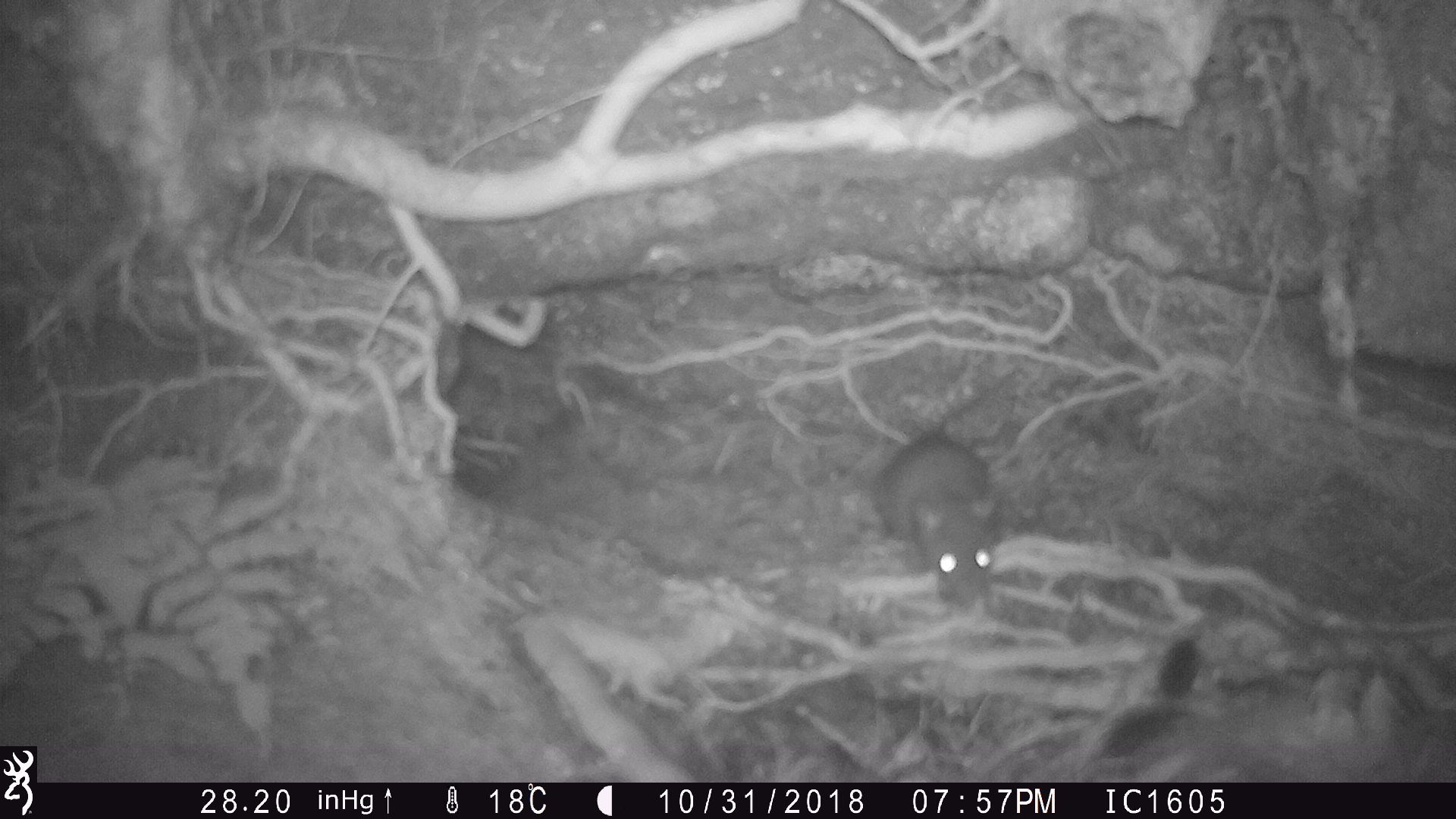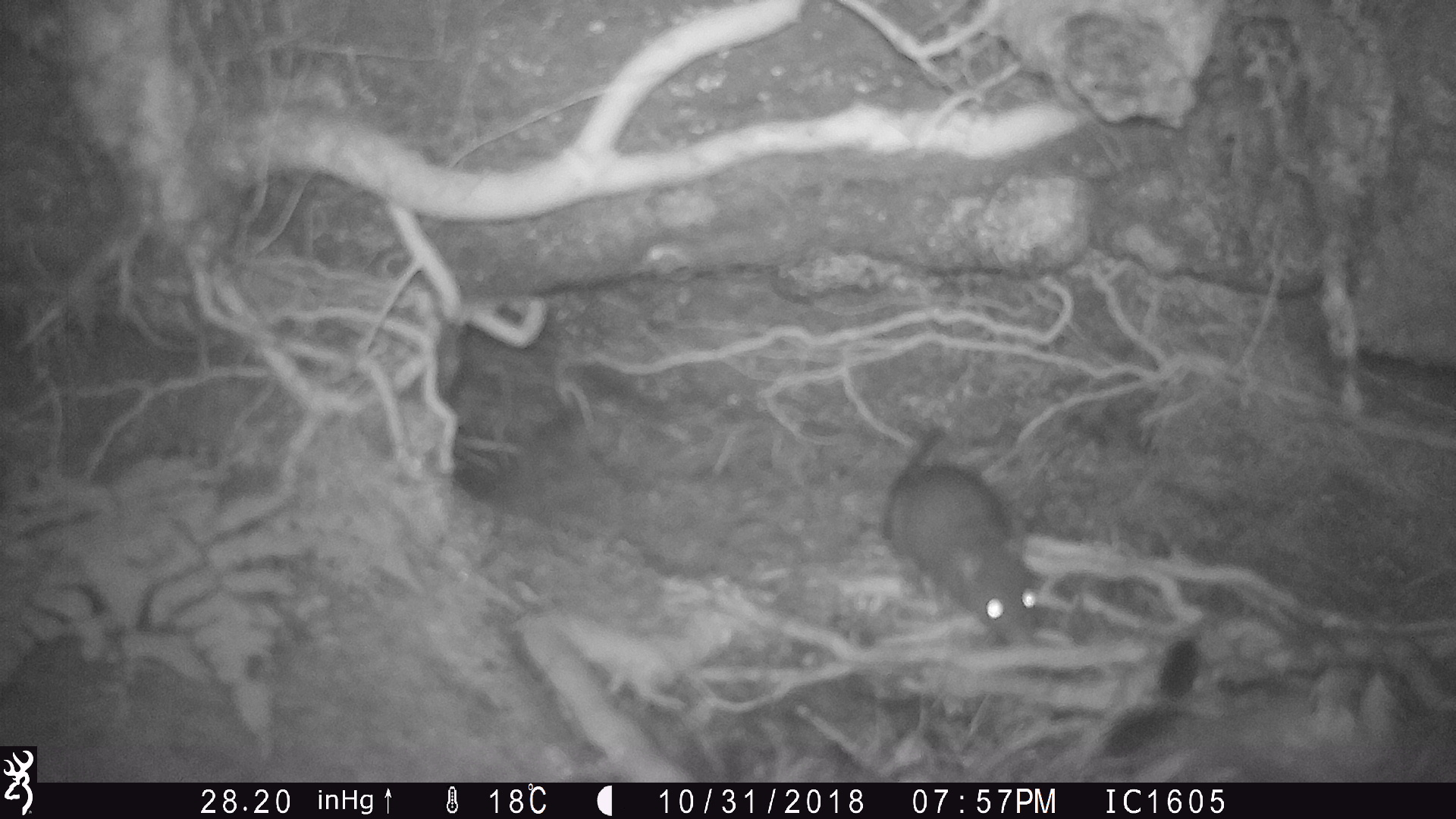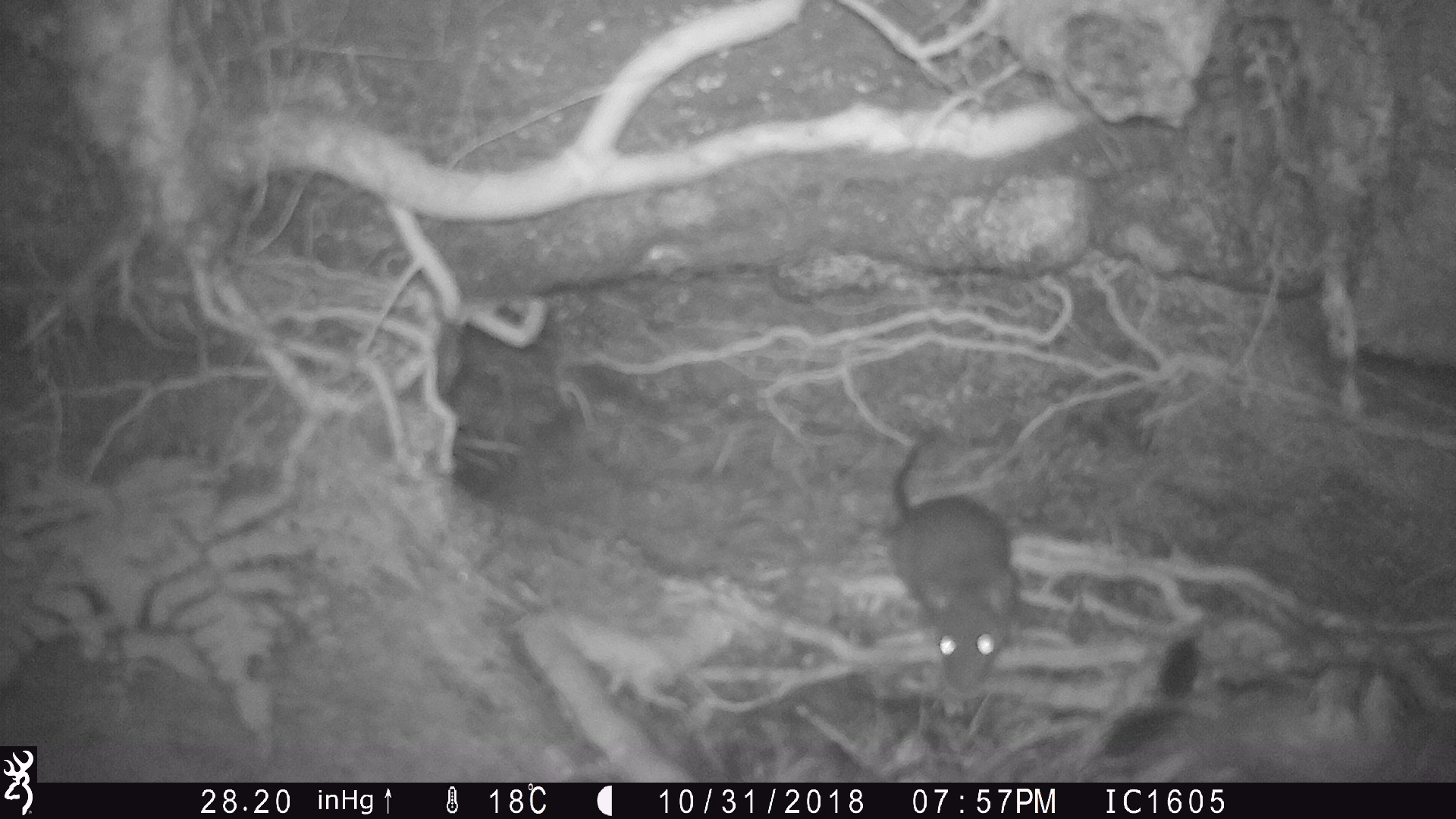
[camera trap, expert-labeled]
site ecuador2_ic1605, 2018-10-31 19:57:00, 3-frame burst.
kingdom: Animalia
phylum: Chordata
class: Mammalia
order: Rodentia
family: Muridae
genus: Rattus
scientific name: Rattus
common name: rat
Rat (Rattus).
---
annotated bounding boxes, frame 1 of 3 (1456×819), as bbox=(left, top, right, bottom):
rat: bbox=(865, 356, 1051, 613)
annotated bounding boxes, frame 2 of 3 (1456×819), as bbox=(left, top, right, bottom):
rat: bbox=(879, 425, 1049, 649)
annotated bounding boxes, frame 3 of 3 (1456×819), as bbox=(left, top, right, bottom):
rat: bbox=(884, 430, 1022, 705)